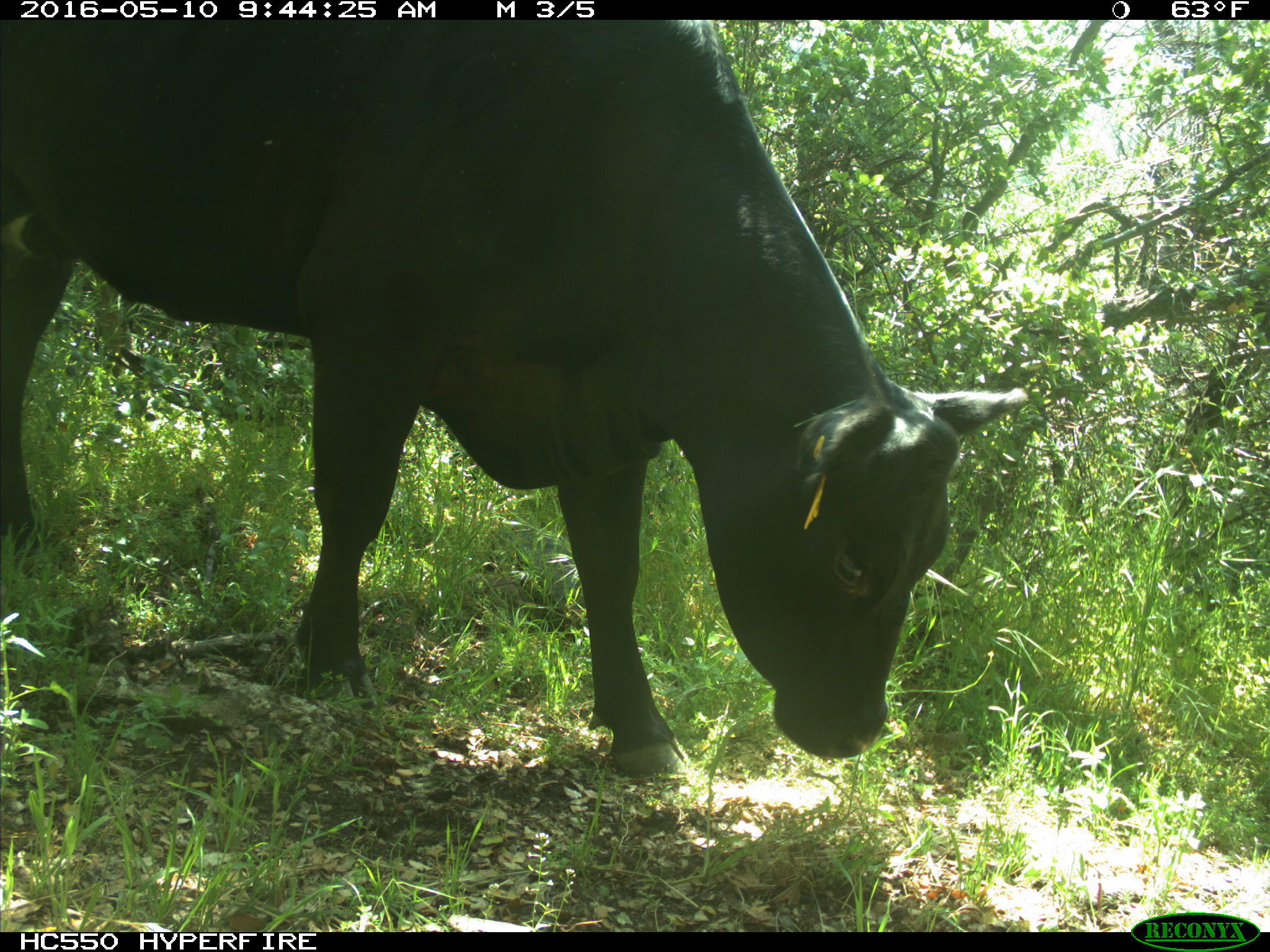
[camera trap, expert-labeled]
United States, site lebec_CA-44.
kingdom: Animalia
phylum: Chordata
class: Mammalia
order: Artiodactyla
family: Bovidae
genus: Bos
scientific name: Bos taurus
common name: domestic cow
Bos taurus (domestic cow).